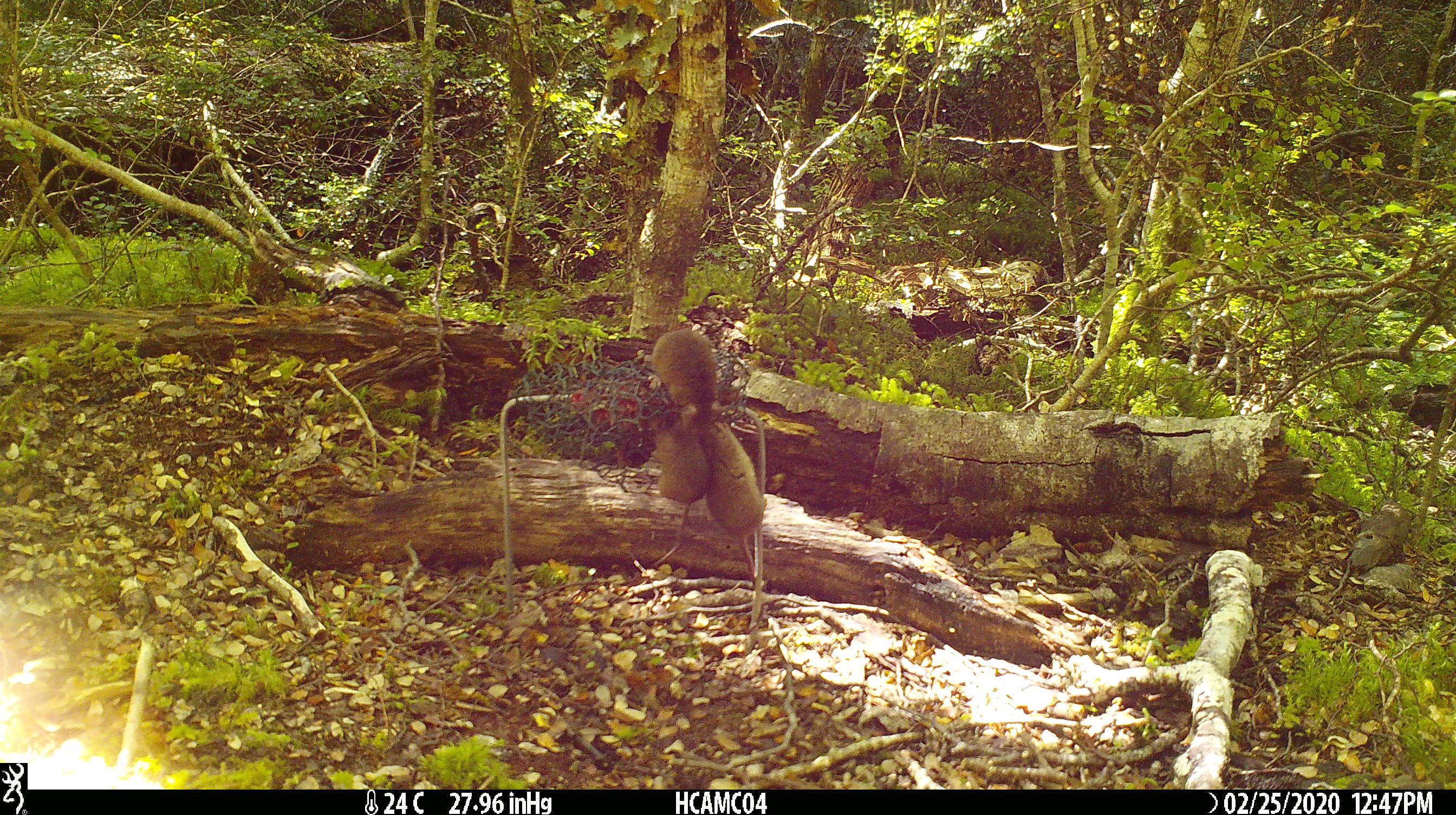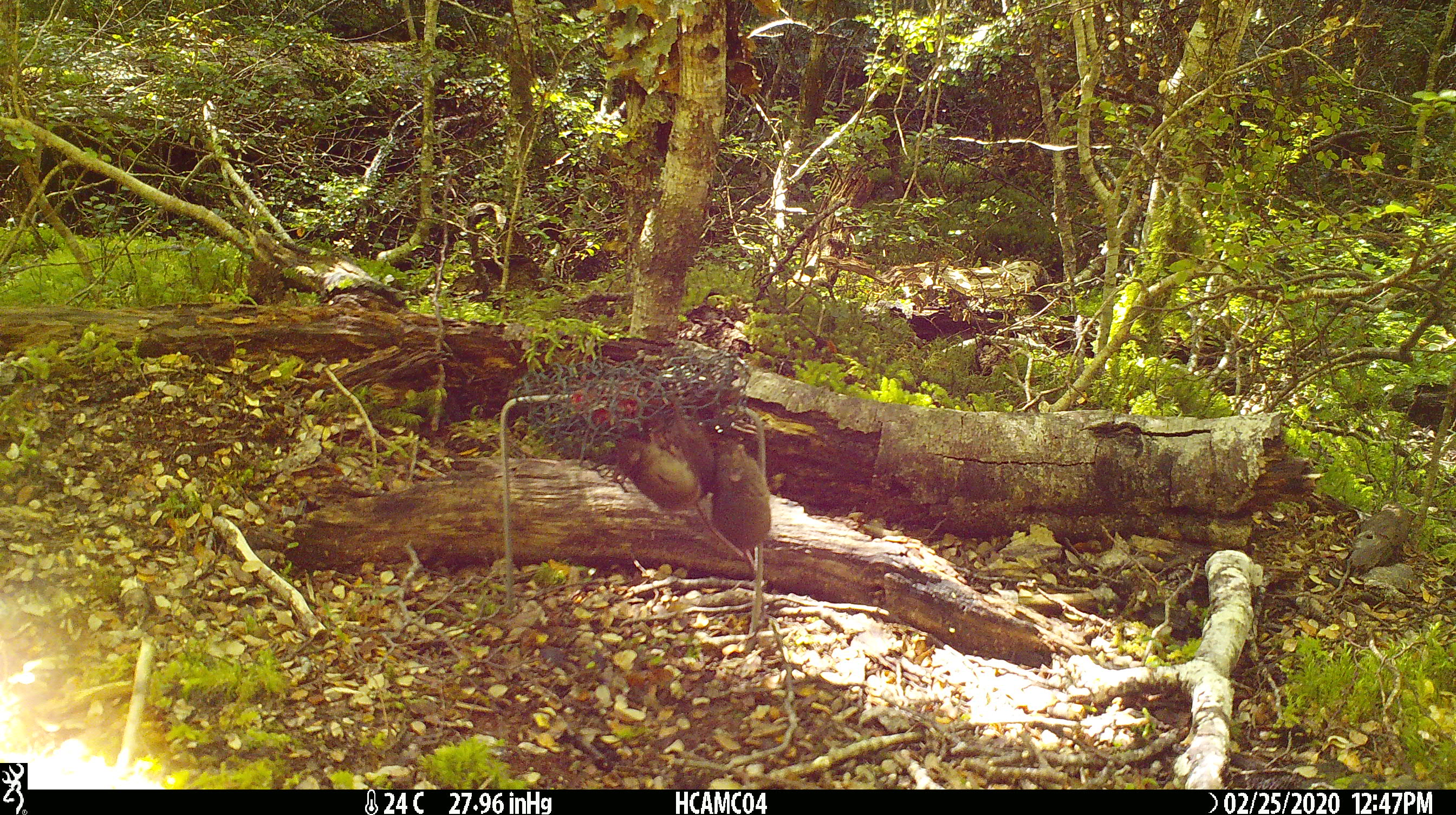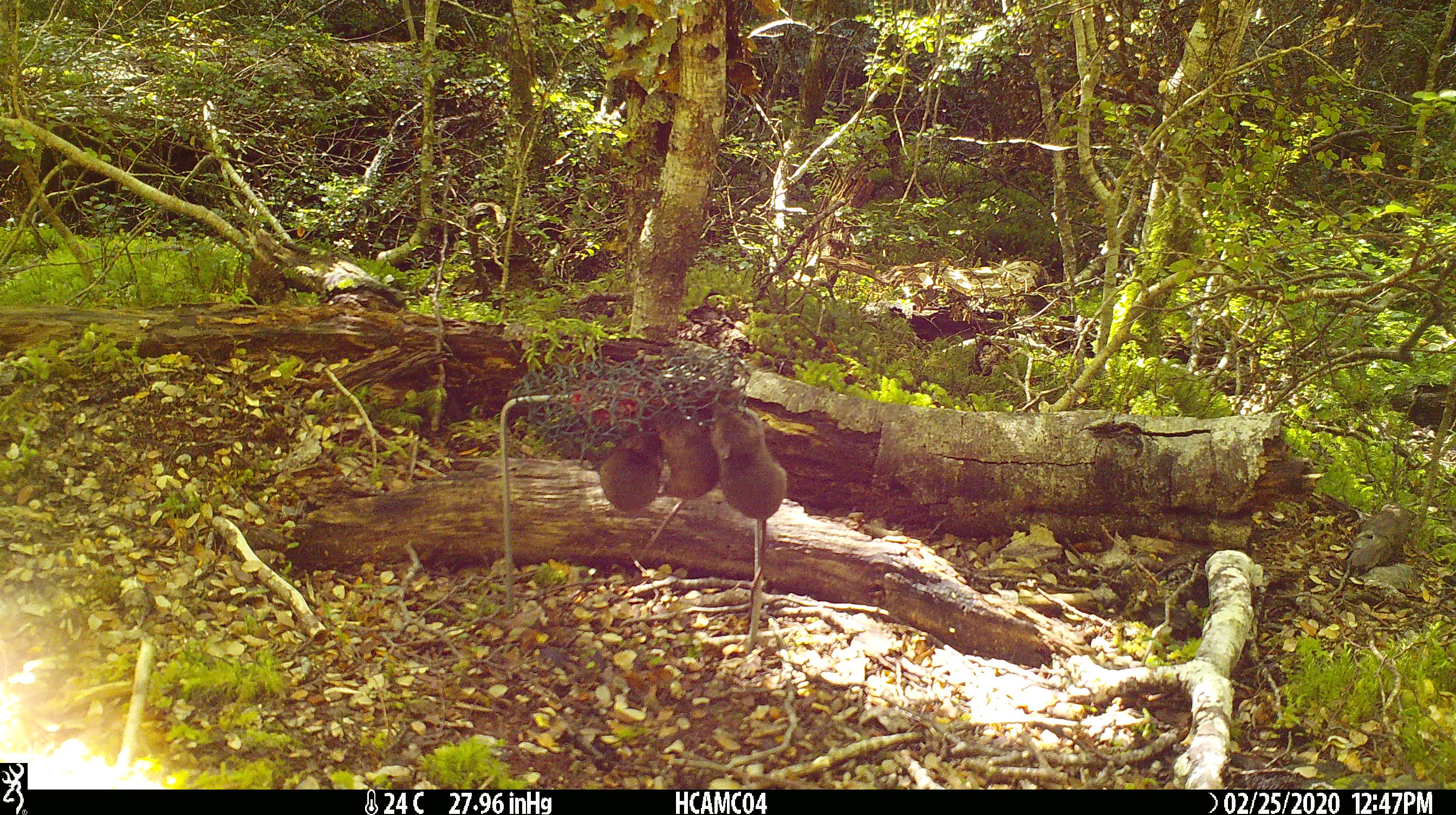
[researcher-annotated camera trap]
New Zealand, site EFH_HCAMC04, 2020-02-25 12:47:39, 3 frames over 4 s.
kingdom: Animalia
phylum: Chordata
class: Mammalia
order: Rodentia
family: Muridae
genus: Mus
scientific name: Mus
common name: mouse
Mouse (Mus).